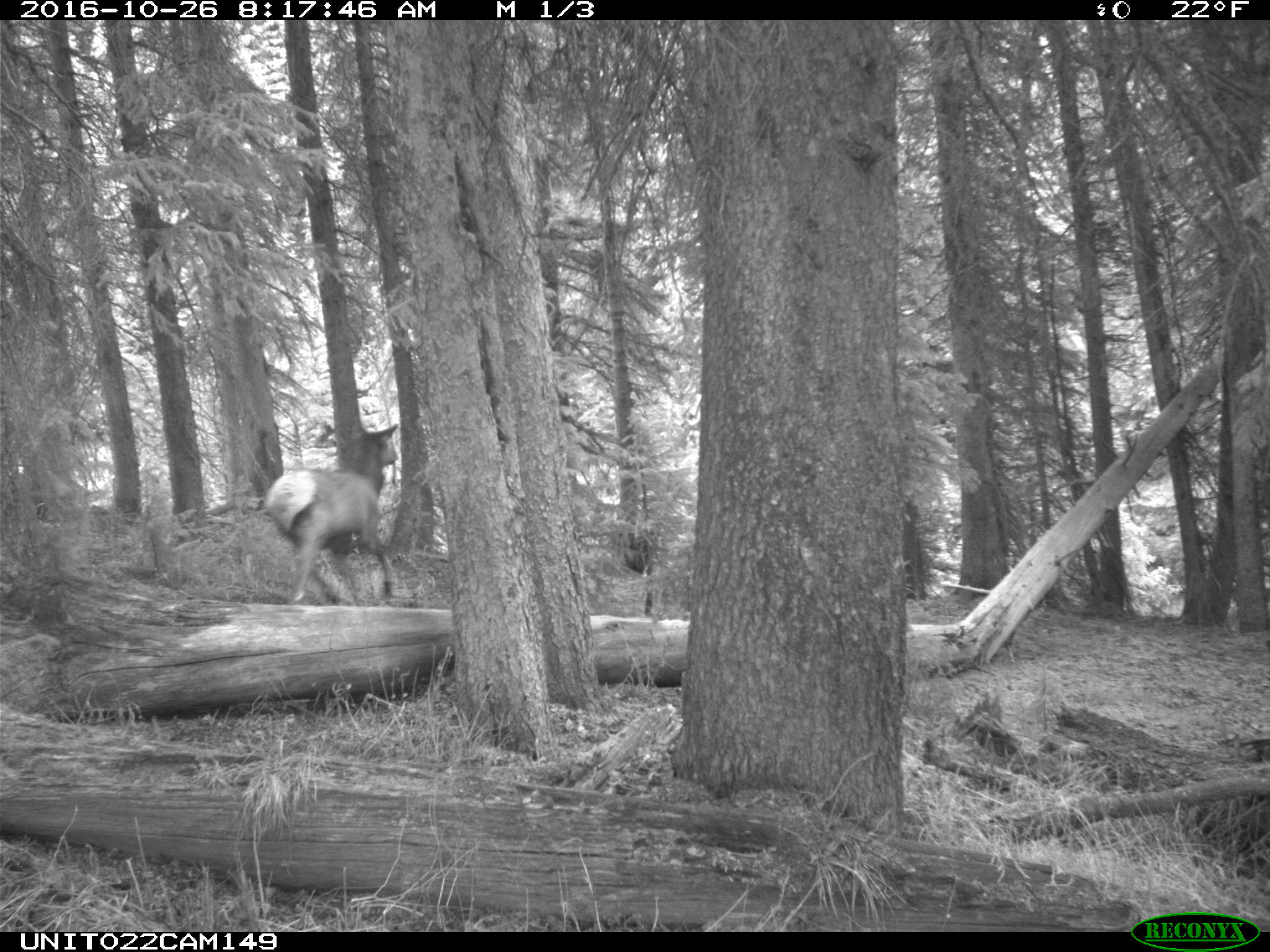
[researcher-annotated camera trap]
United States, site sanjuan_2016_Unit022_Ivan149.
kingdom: Animalia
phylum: Chordata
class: Mammalia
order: Artiodactyla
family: Cervidae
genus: Cervus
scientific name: Cervus elaphus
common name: red deer